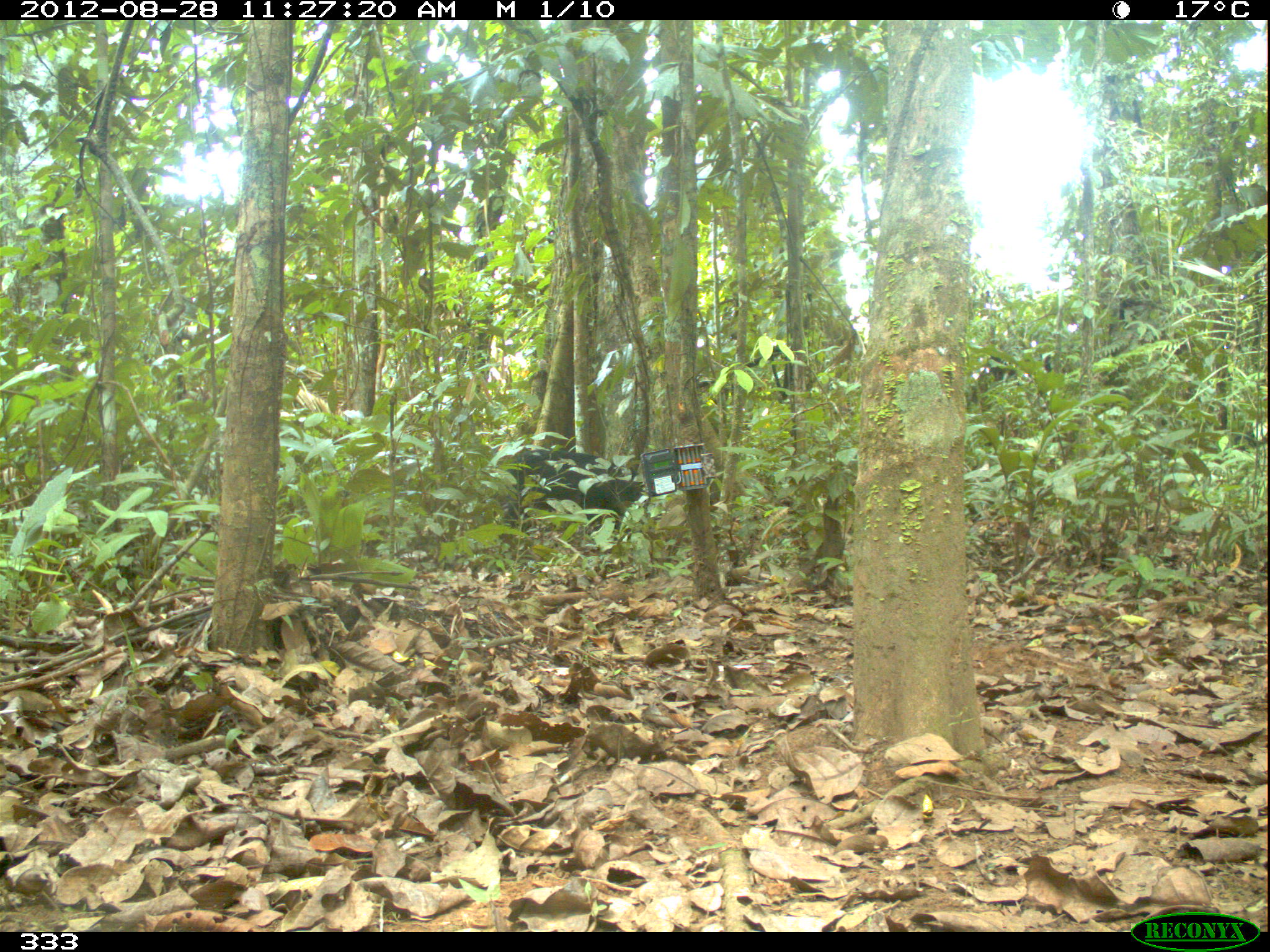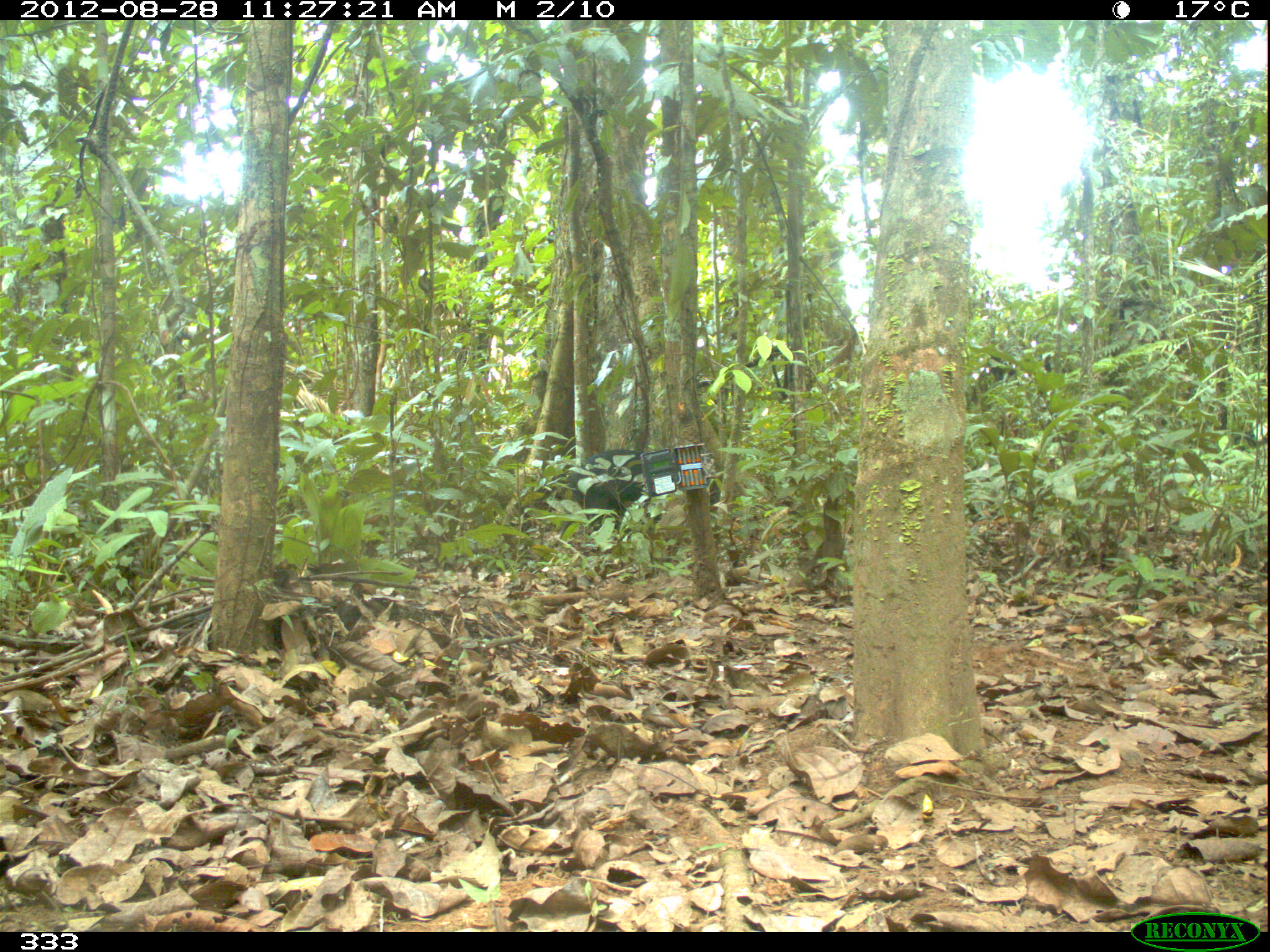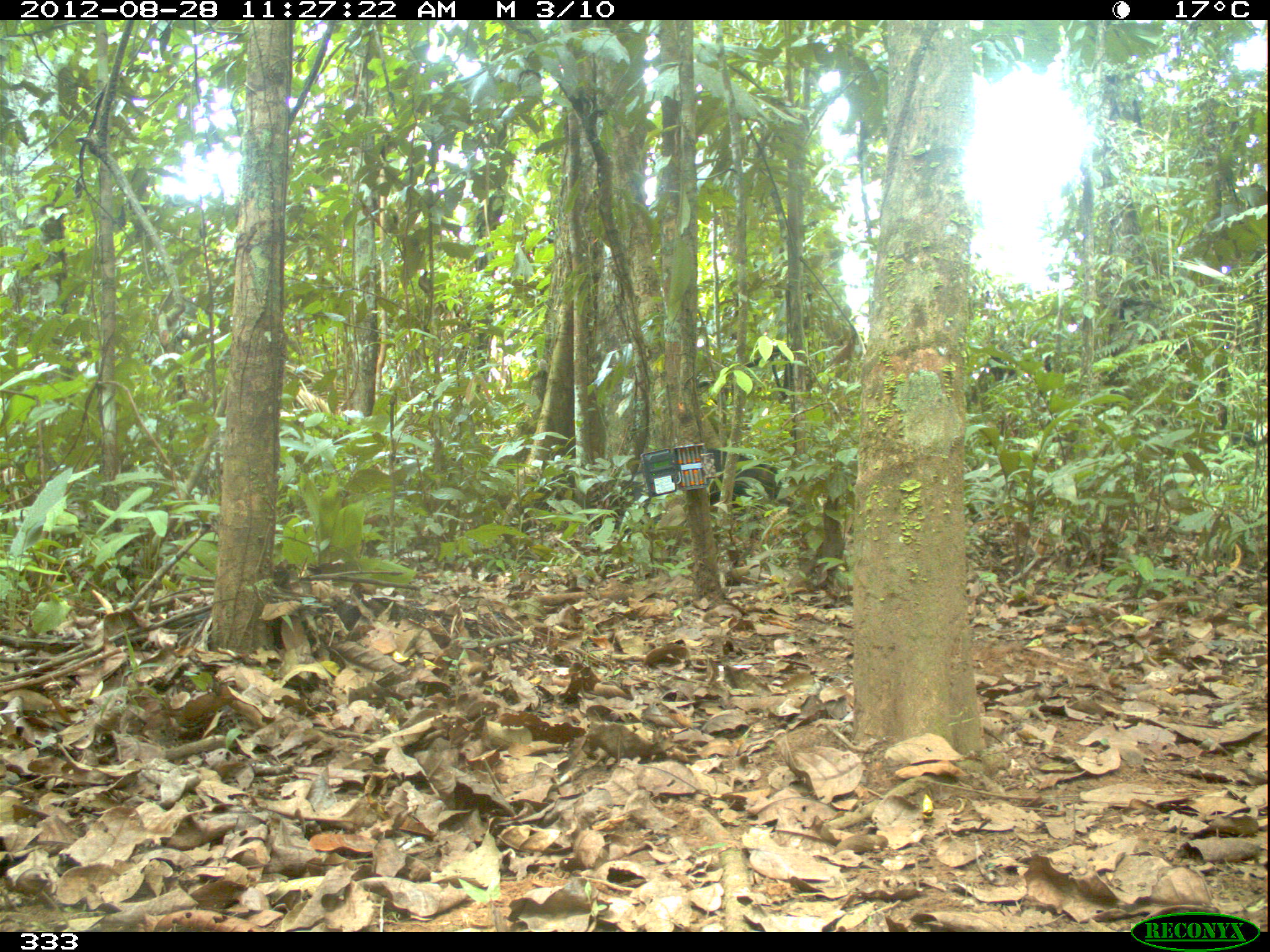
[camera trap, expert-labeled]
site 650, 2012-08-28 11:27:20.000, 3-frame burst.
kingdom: Animalia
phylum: Chordata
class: Mammalia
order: Artiodactyla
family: Tayassuidae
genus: Tayassu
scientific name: Tayassu pecari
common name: white-lipped peccary